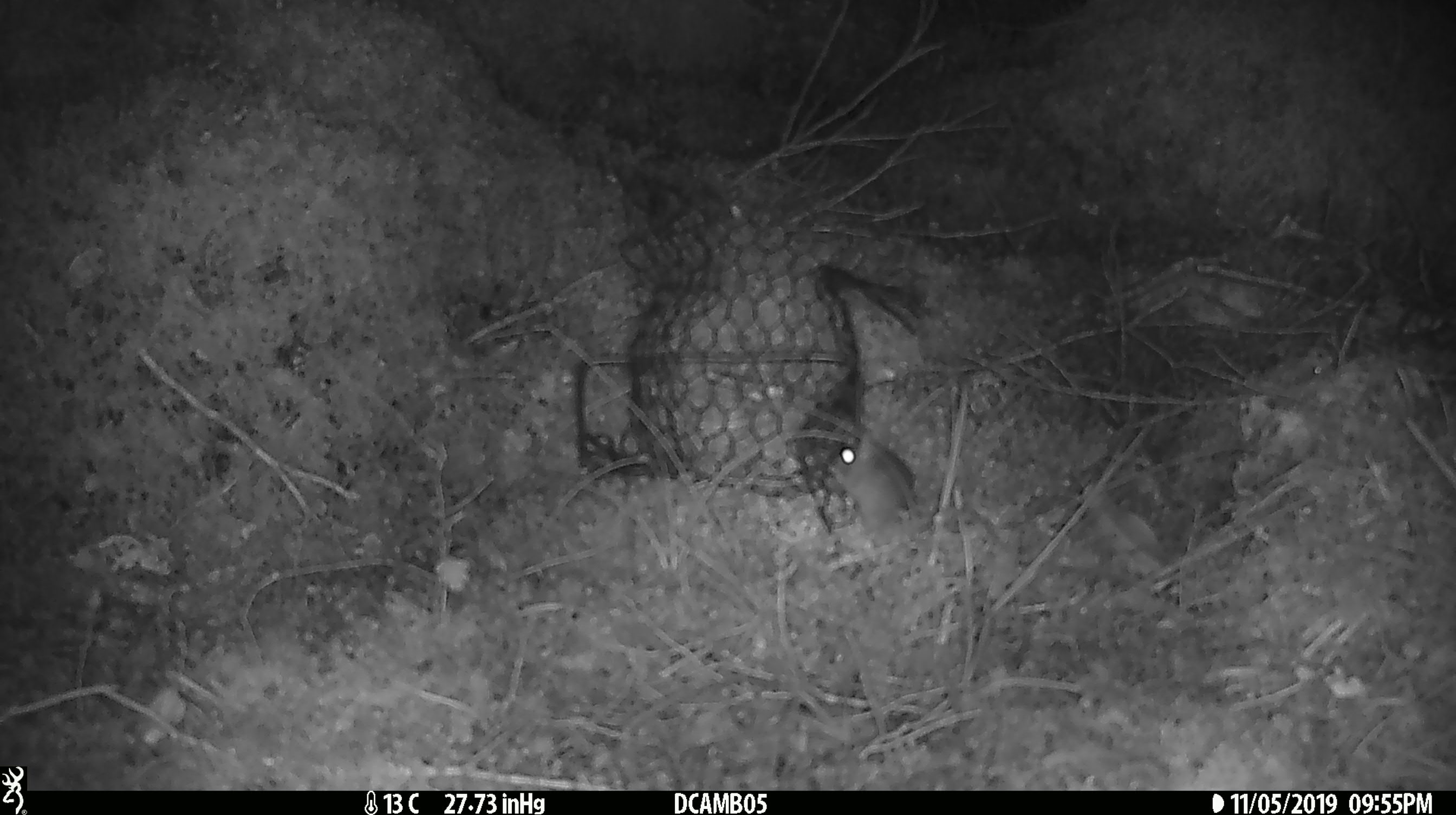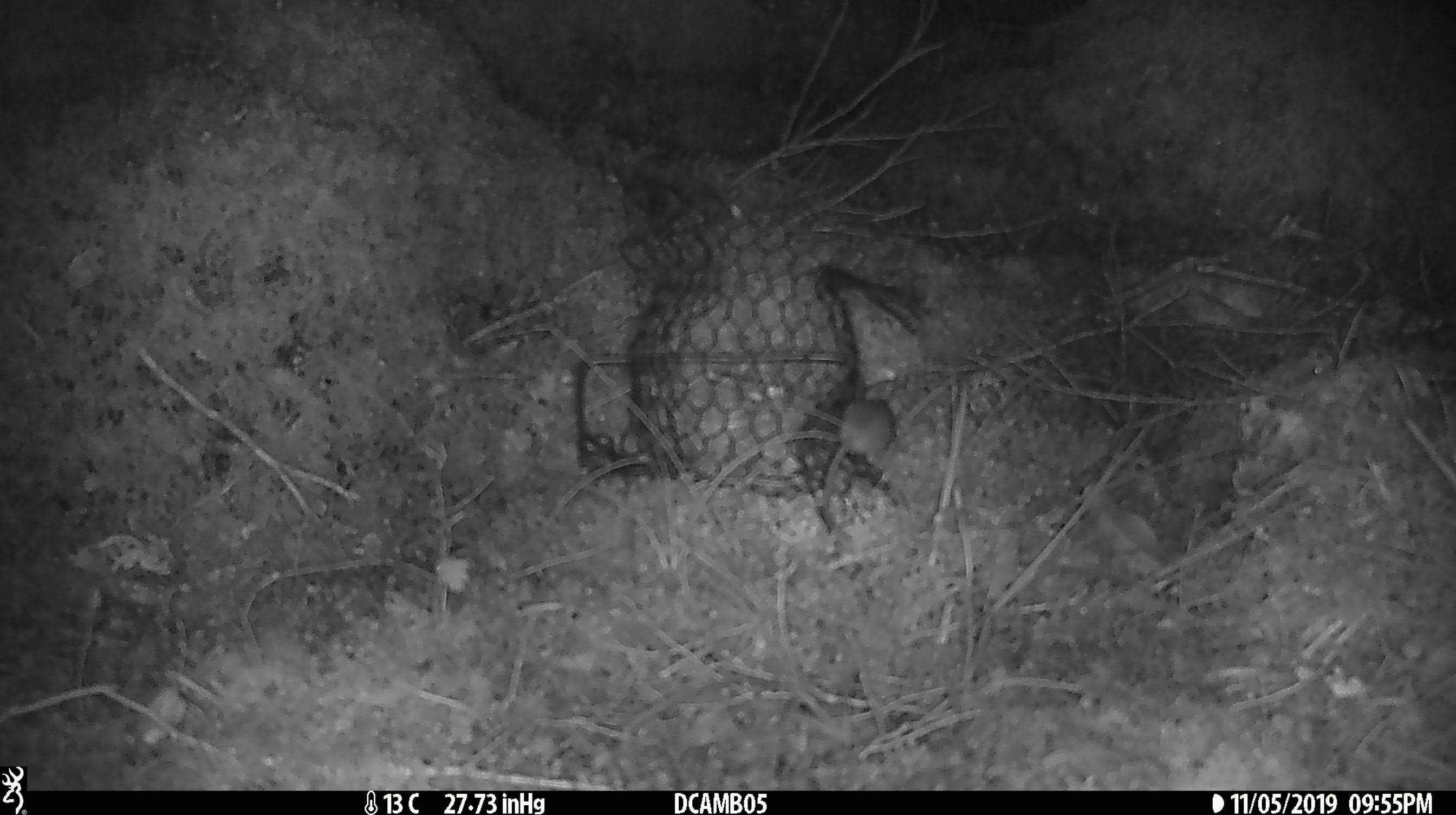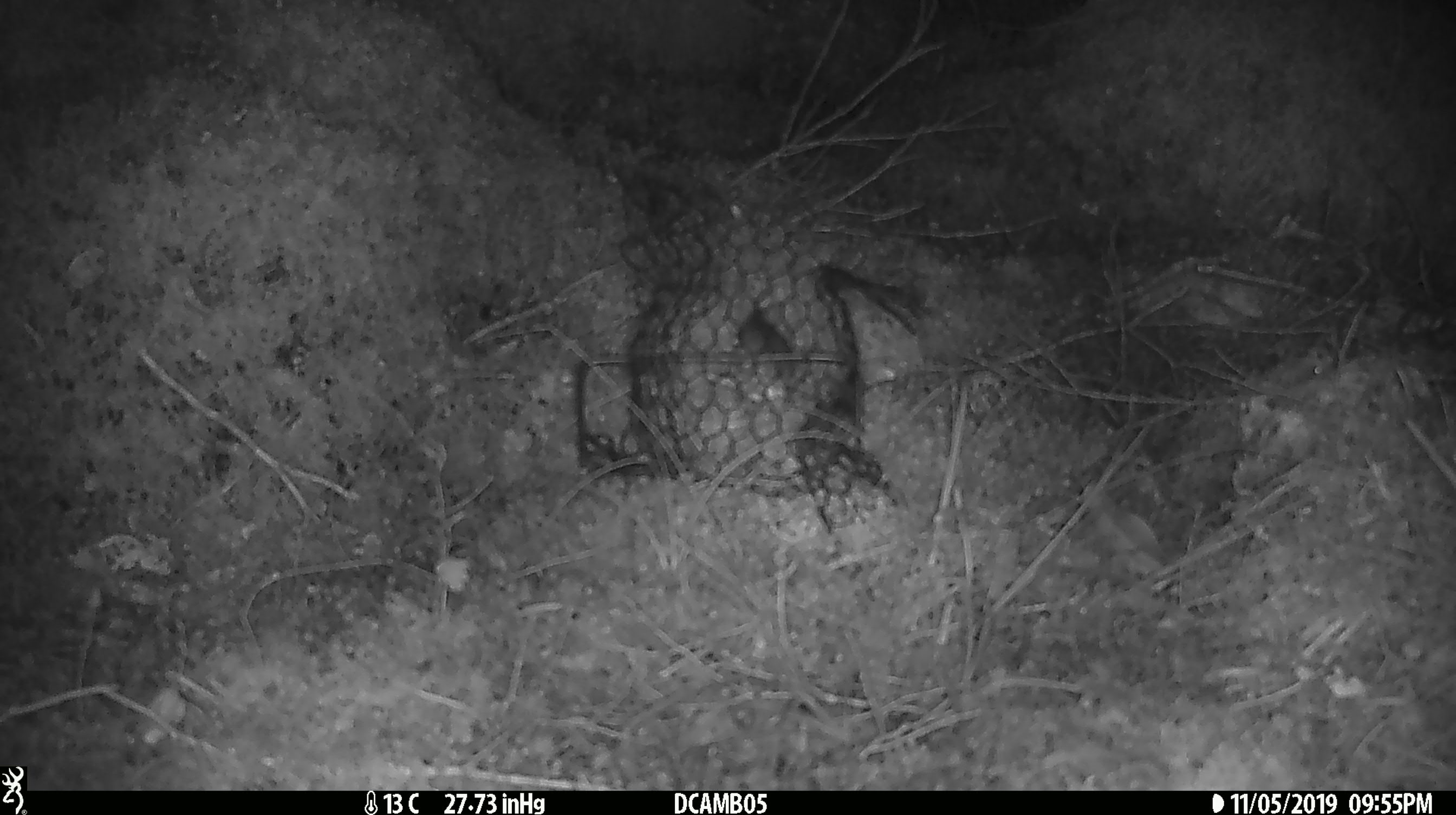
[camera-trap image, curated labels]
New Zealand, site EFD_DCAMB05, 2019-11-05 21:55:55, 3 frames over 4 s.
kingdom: Animalia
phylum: Chordata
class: Mammalia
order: Rodentia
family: Muridae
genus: Mus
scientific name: Mus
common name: mouse